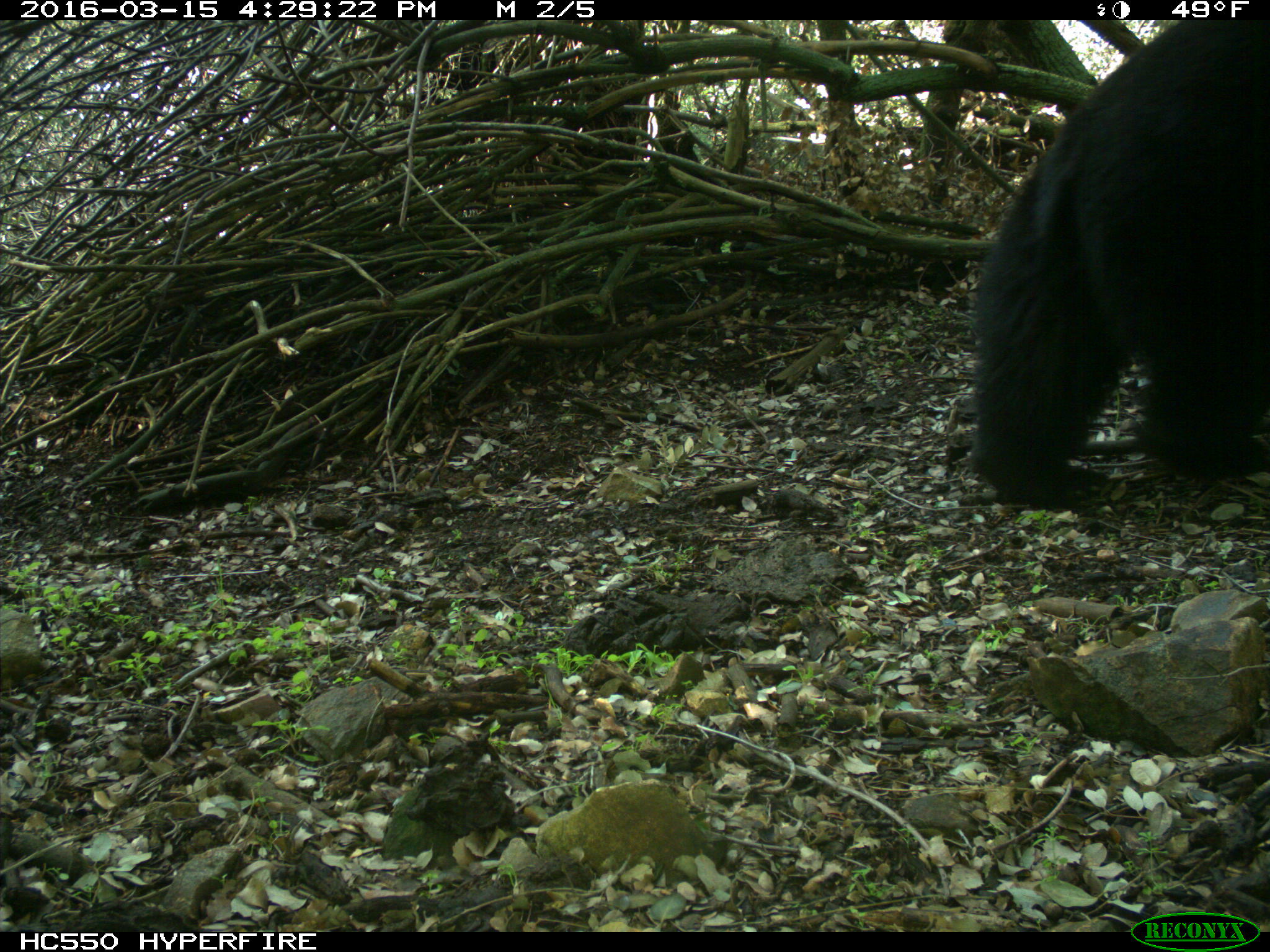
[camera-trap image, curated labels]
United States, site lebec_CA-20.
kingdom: Animalia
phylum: Chordata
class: Mammalia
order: Carnivora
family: Ursidae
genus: Ursus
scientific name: Ursus americanus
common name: american black bear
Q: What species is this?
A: Ursus americanus (american black bear).